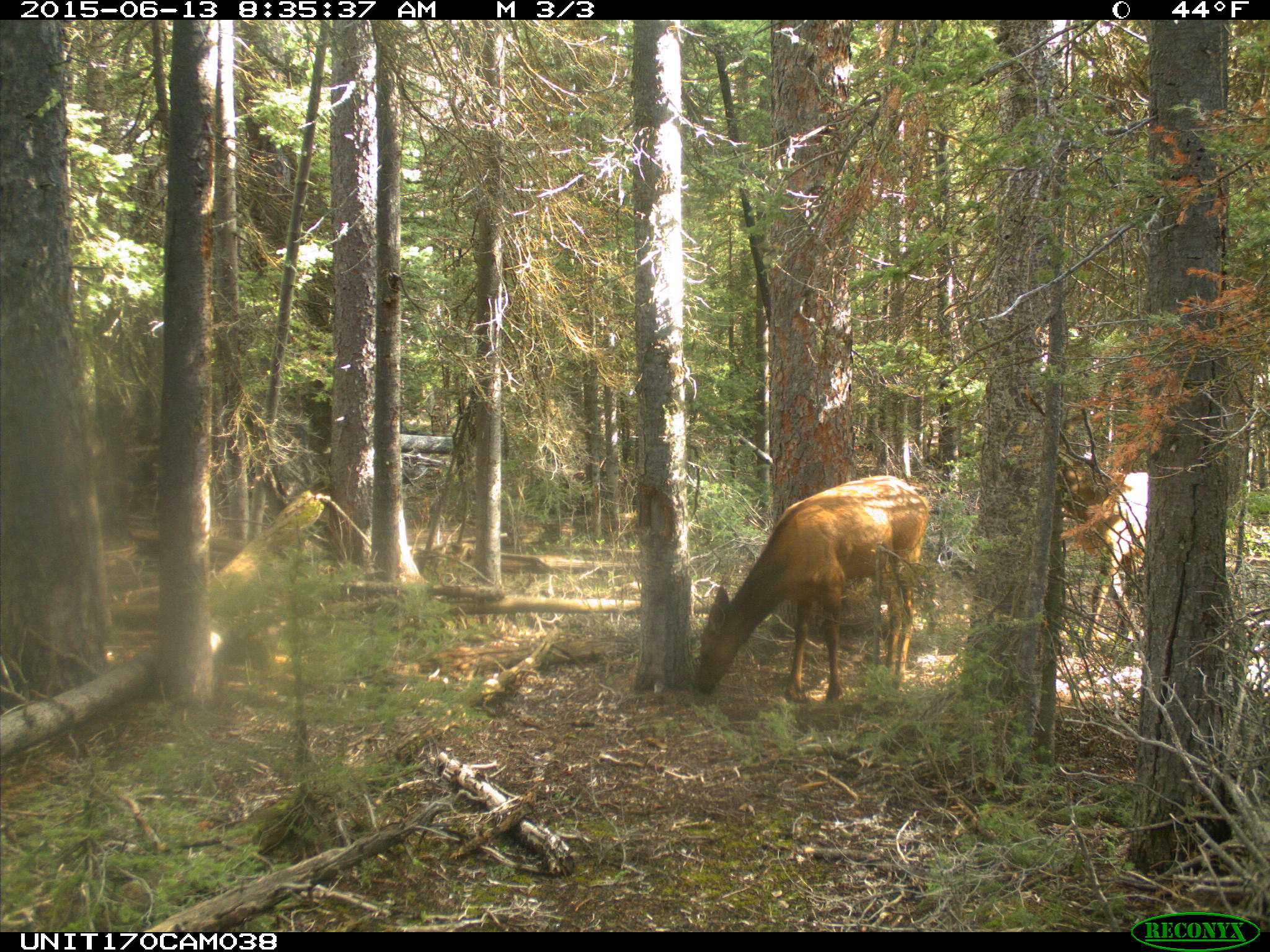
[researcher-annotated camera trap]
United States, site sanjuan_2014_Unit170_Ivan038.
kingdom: Animalia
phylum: Chordata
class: Mammalia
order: Artiodactyla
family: Cervidae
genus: Cervus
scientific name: Cervus elaphus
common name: red deer